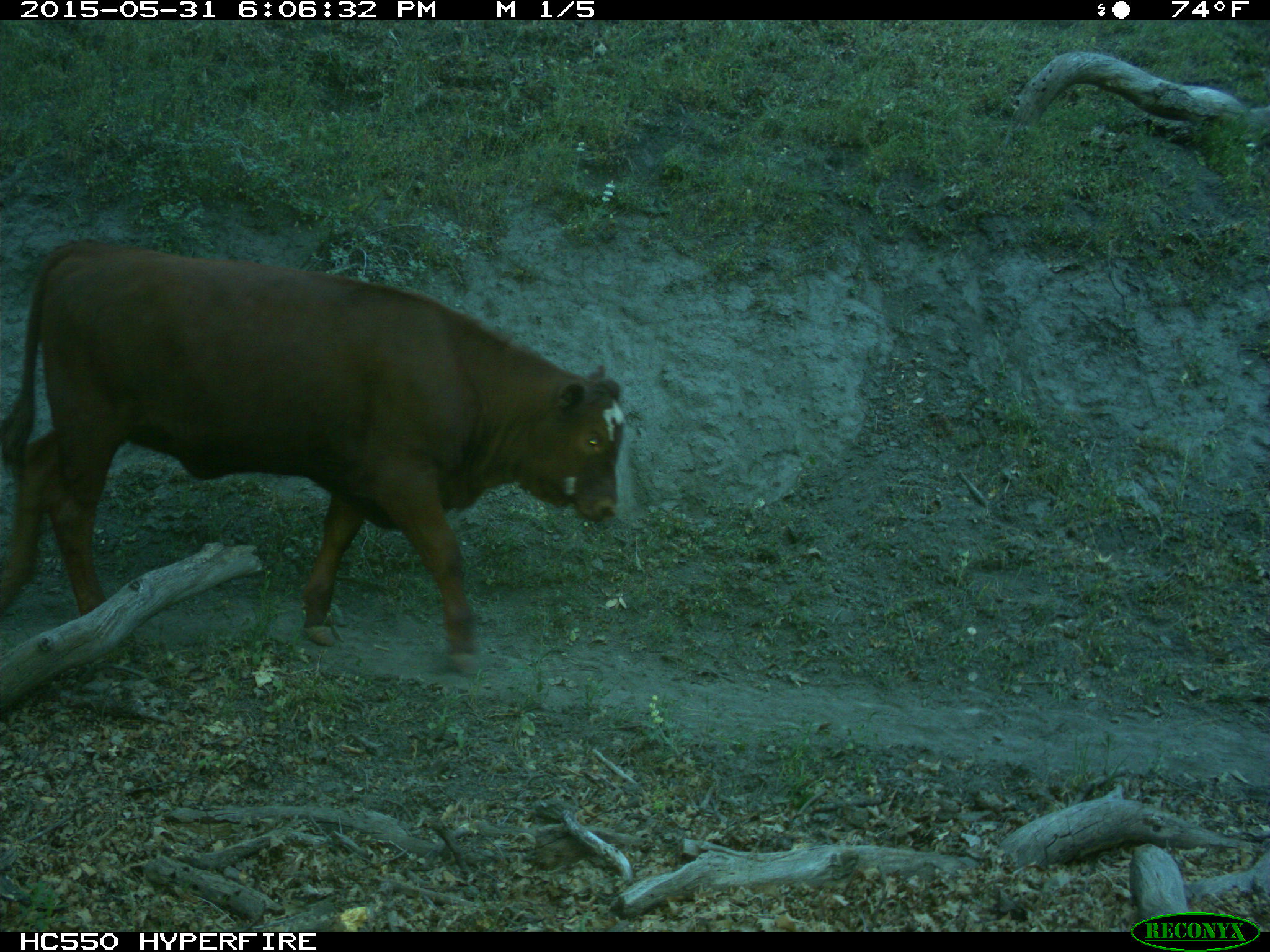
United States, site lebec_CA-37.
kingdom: Animalia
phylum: Chordata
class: Mammalia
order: Artiodactyla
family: Bovidae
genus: Bos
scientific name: Bos taurus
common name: domestic cow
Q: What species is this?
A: Bos taurus (domestic cow).